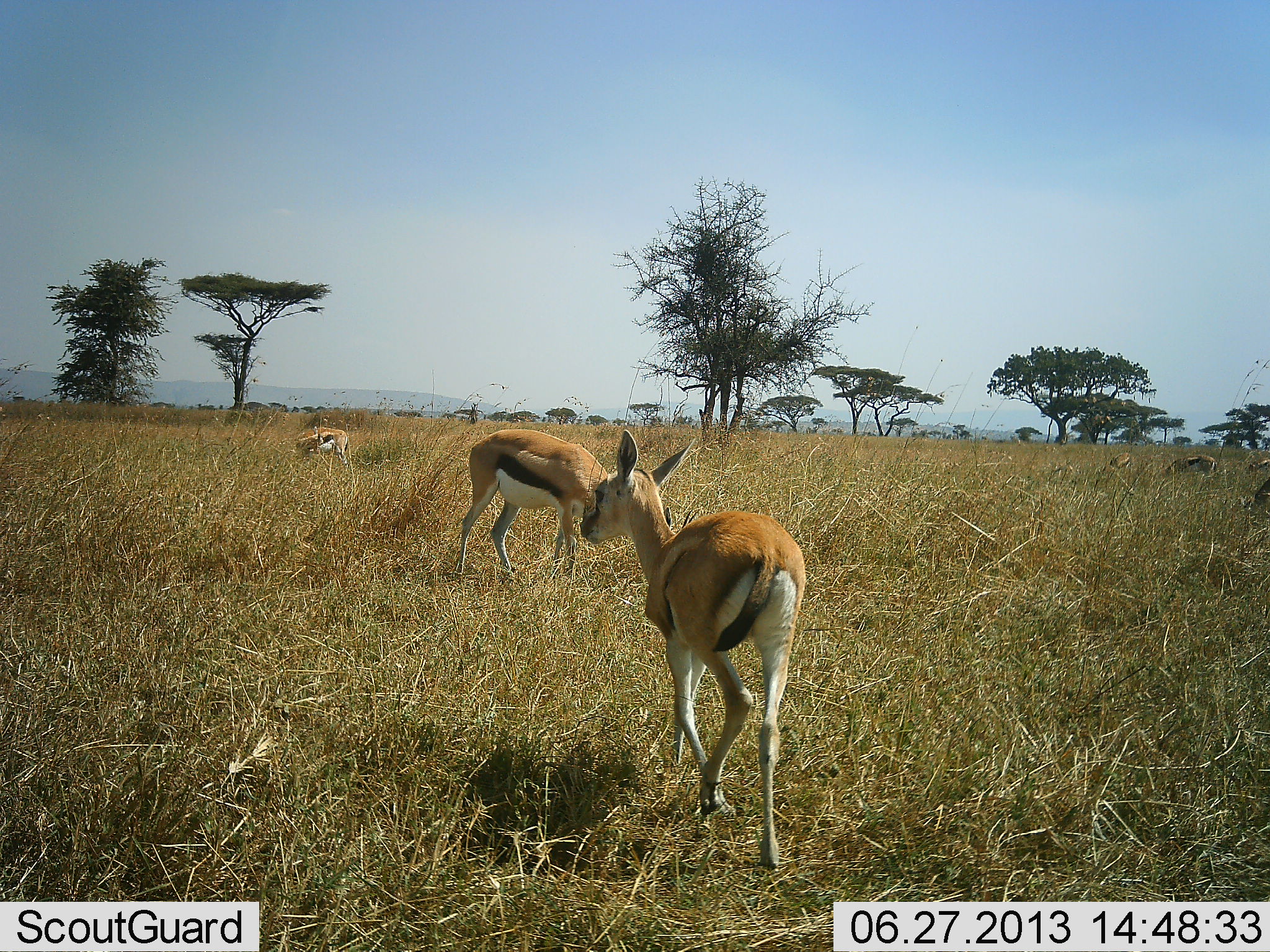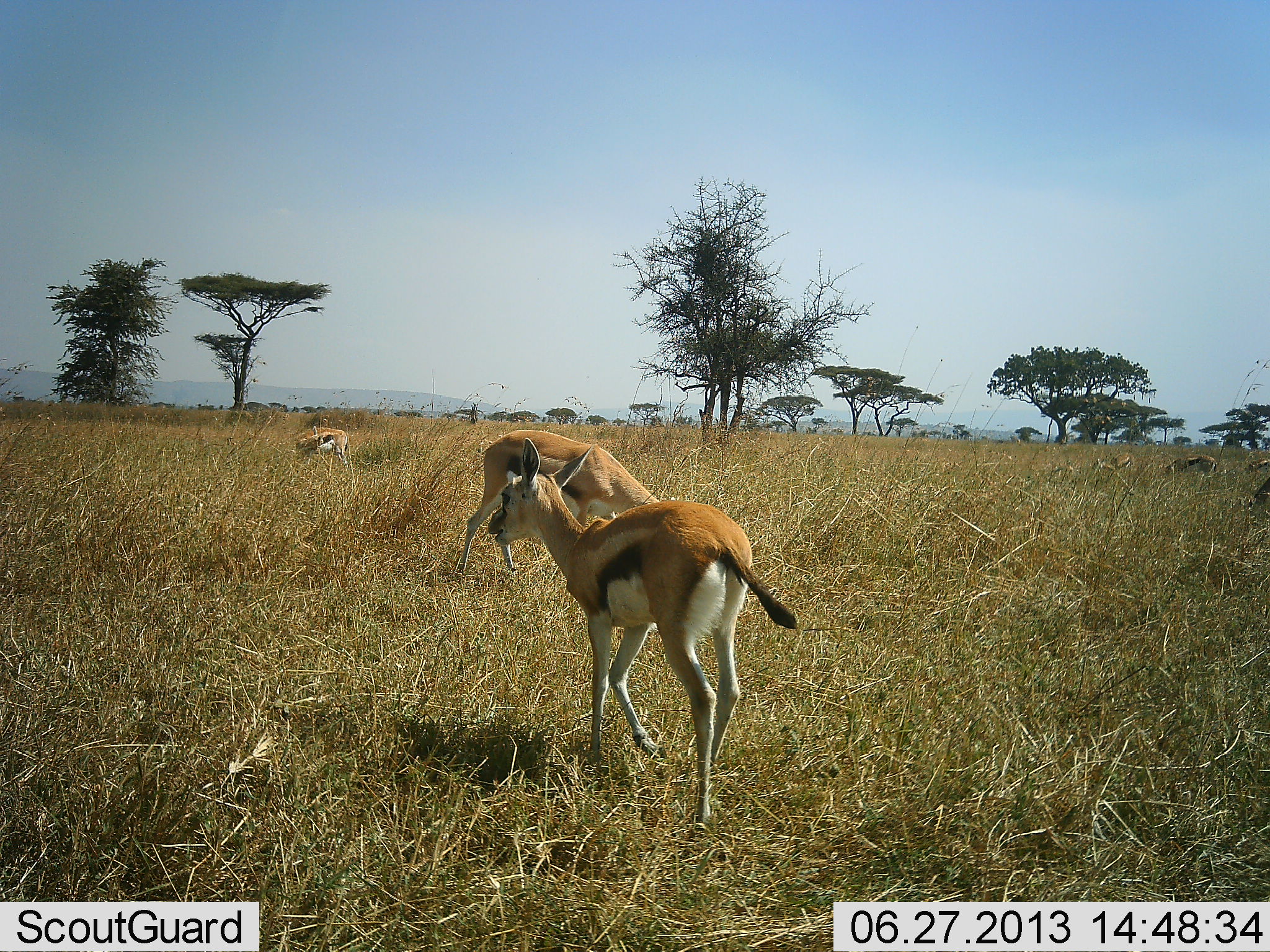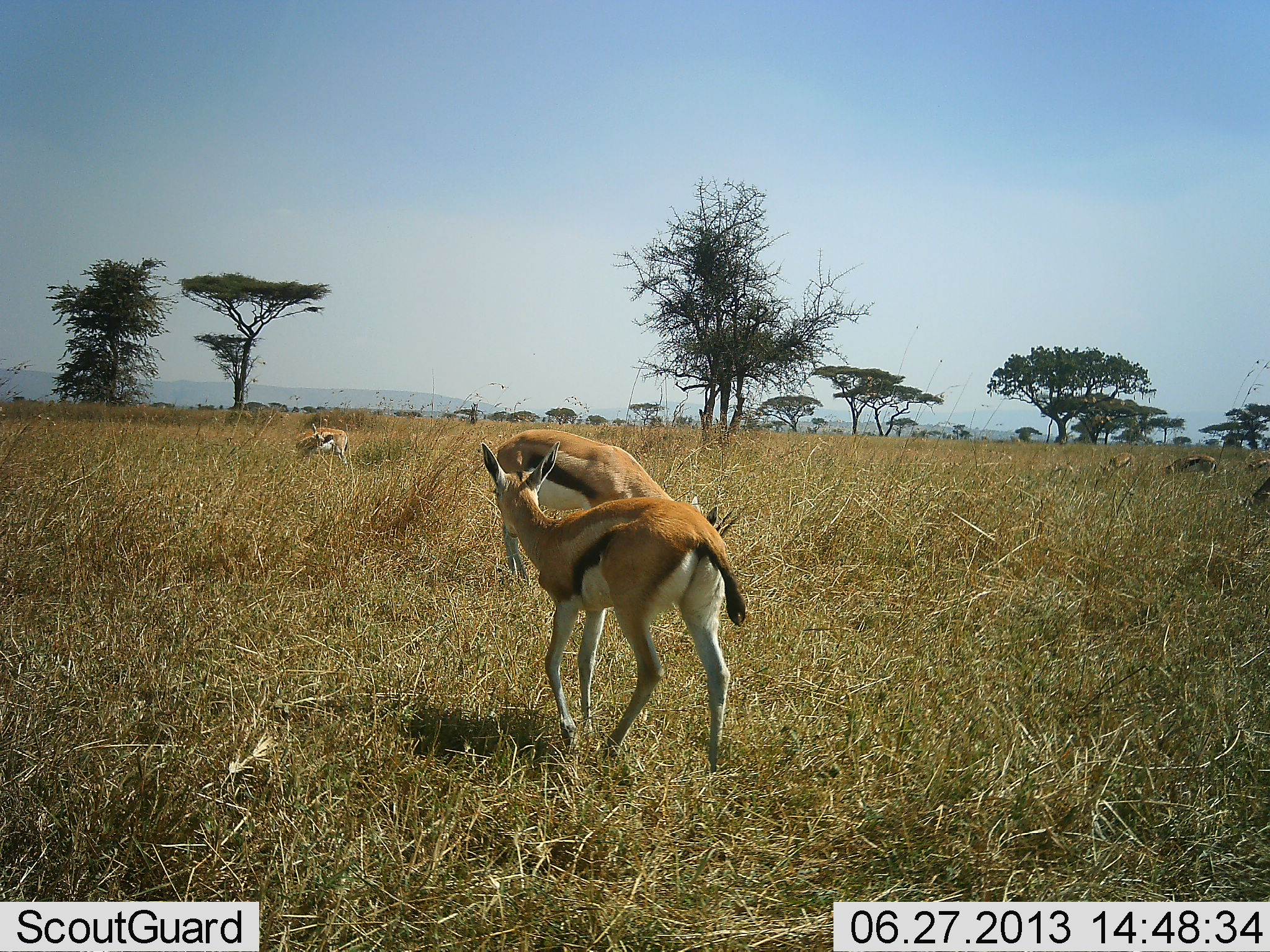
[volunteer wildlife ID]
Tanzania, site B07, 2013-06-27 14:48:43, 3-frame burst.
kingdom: Animalia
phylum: Chordata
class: Mammalia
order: Artiodactyla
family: Bovidae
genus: Eudorcas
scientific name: Eudorcas thomsonii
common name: thomson's gazelle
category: gazellethomsons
Gazellethomsons (thomson's gazelle) (Eudorcas thomsonii), count 6. Behavior (volunteer vote fractions): standing 56%, resting 6%, moving 56%, interacting 0%. Young present (vote fraction): 17%. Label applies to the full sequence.